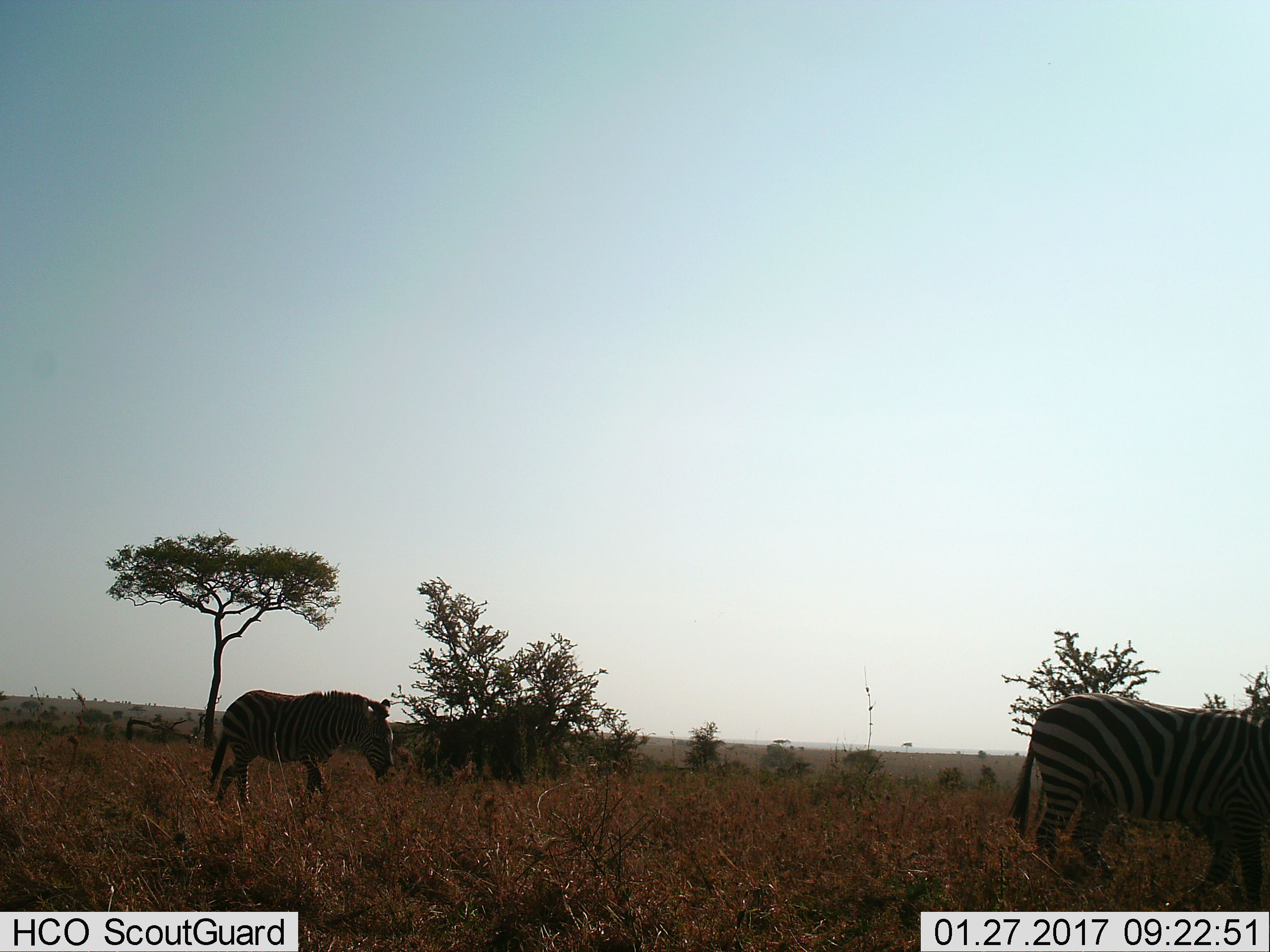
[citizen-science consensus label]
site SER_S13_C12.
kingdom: Animalia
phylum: Chordata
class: Mammalia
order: Perissodactyla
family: Equidae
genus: Equus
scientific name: Equus quagga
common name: plains zebra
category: zebraplains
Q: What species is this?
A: Zebraplains (plains zebra) (Equus quagga).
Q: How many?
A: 2.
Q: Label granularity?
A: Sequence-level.